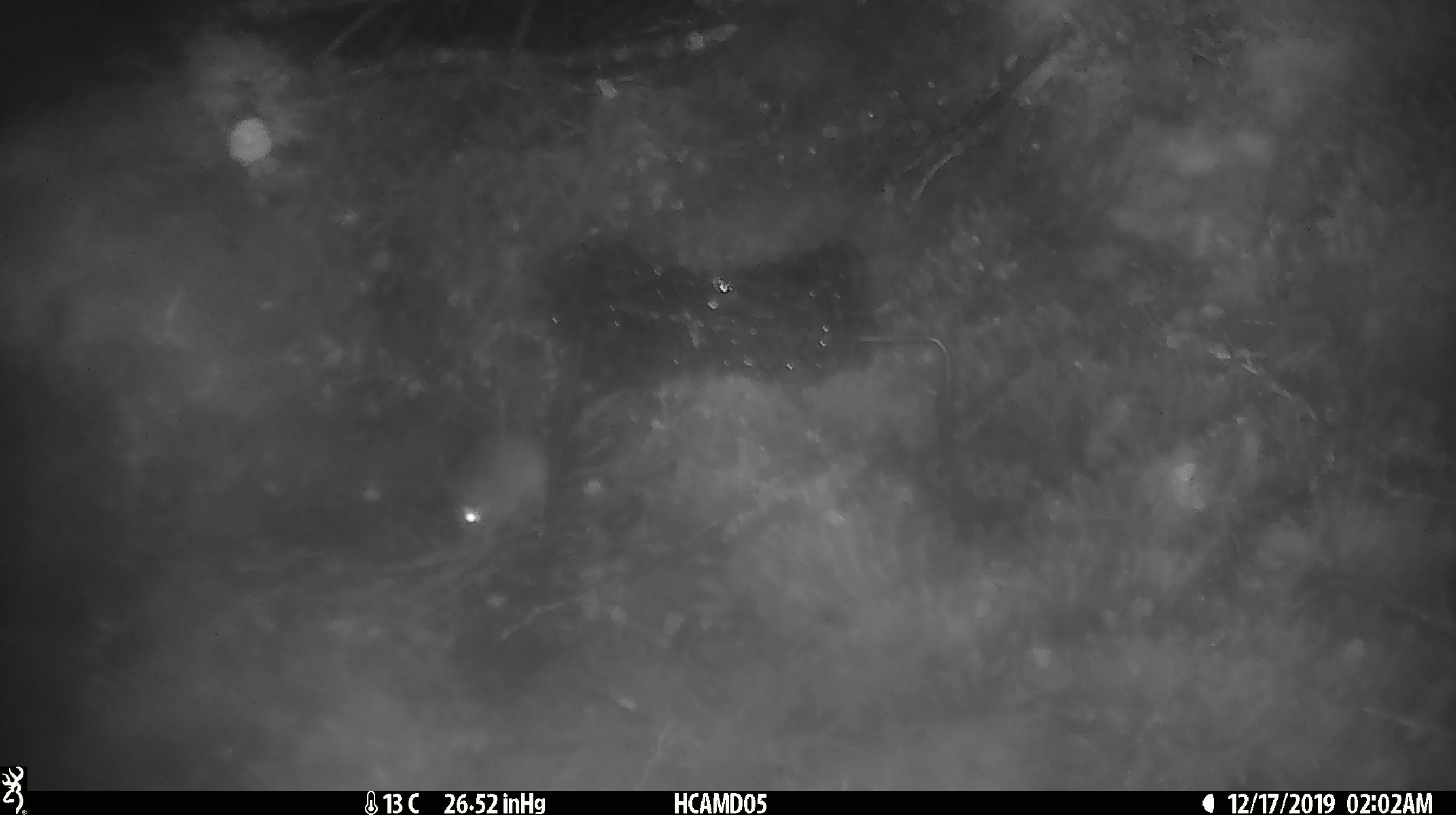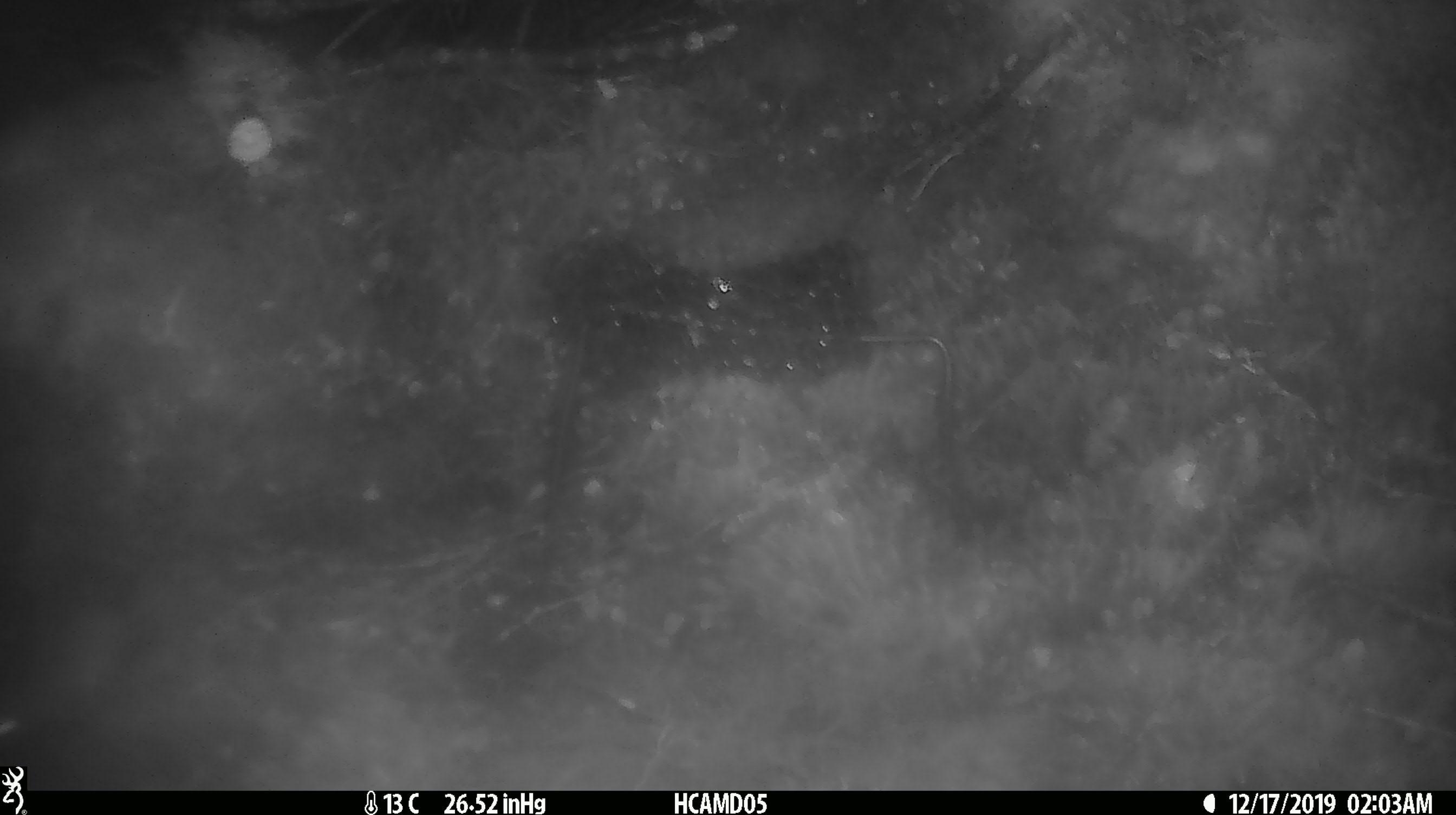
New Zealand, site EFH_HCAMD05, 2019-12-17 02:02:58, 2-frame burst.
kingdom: Animalia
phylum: Chordata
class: Mammalia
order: Rodentia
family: Muridae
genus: Mus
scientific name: Mus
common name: mouse